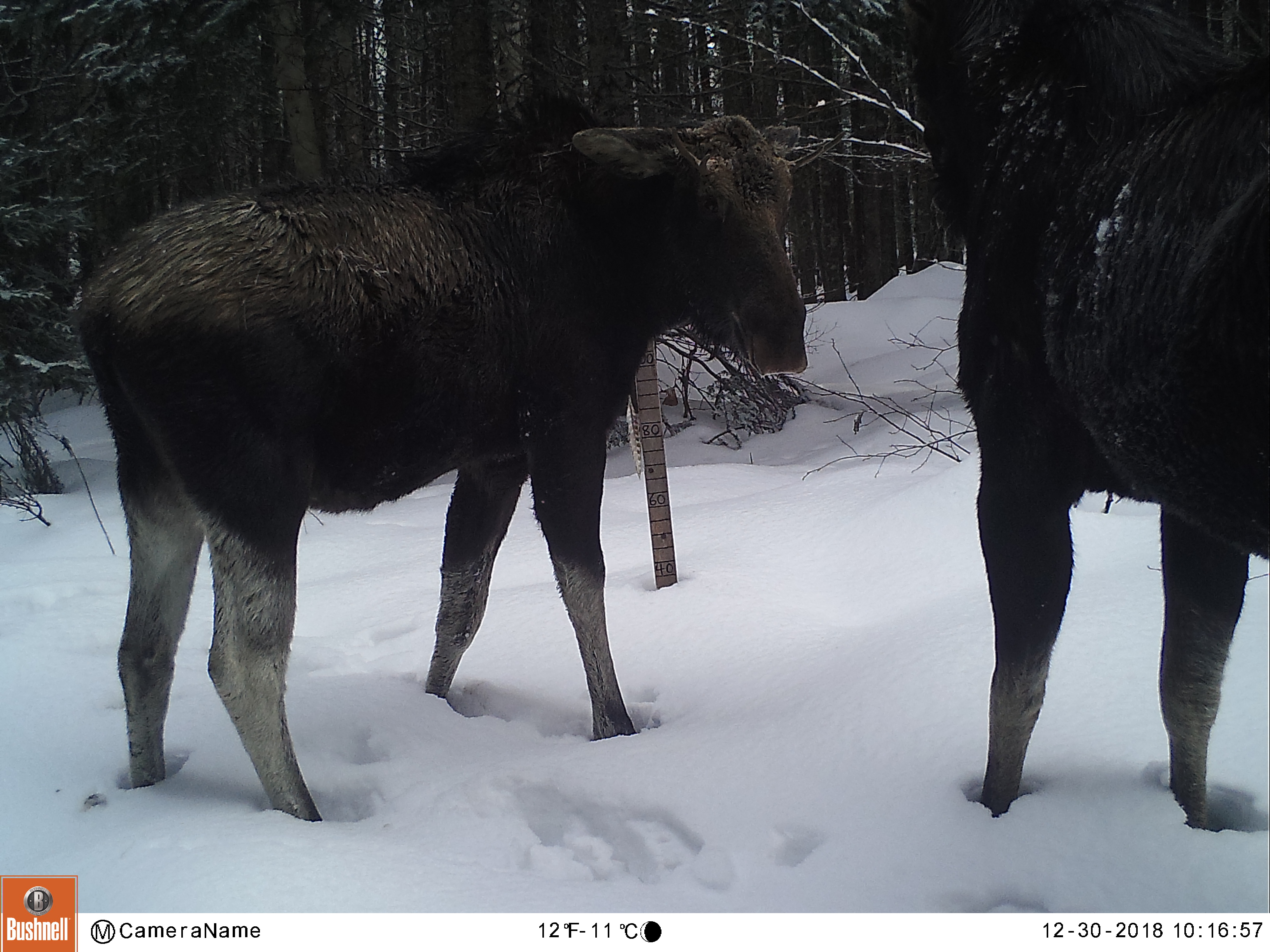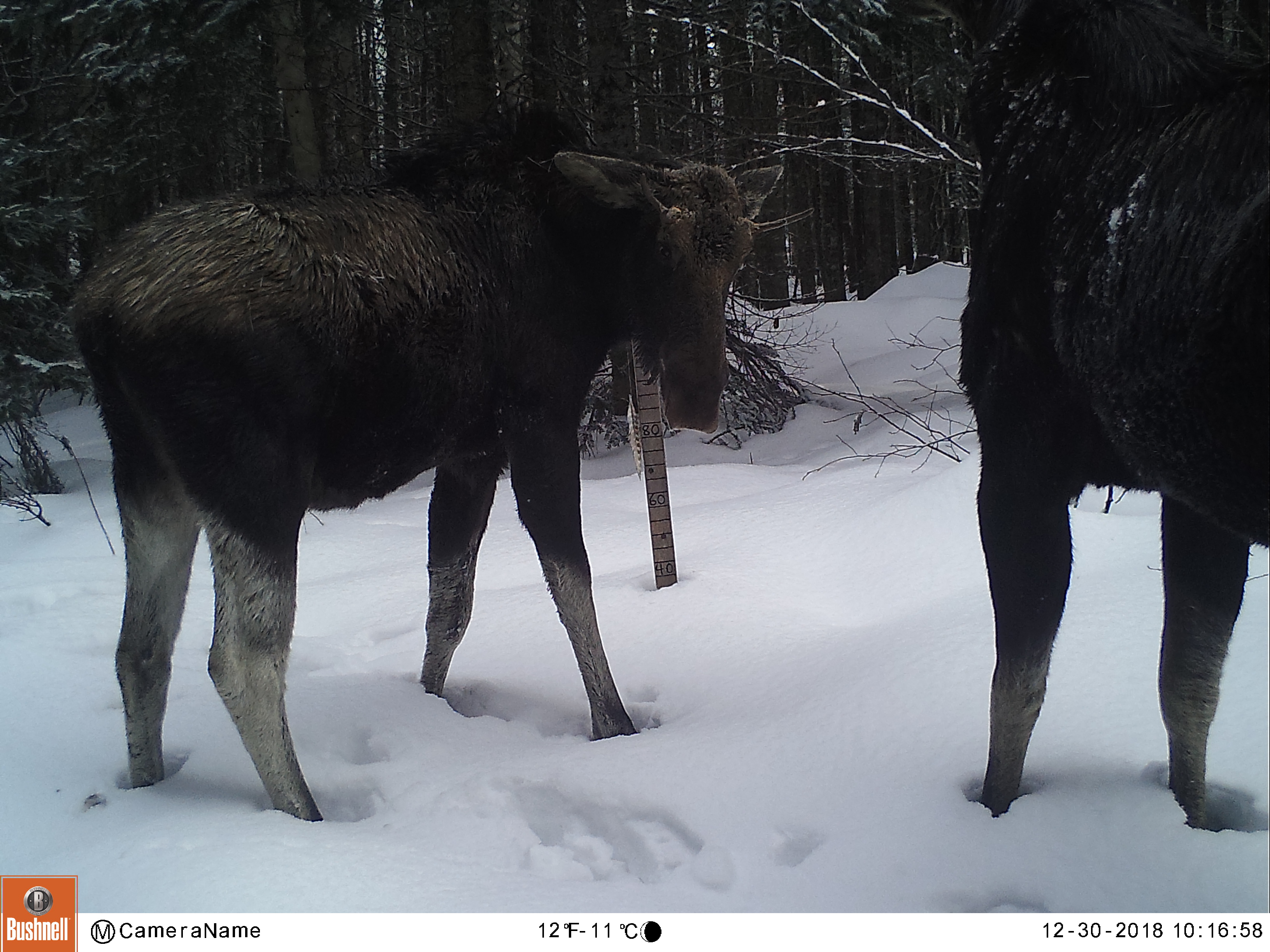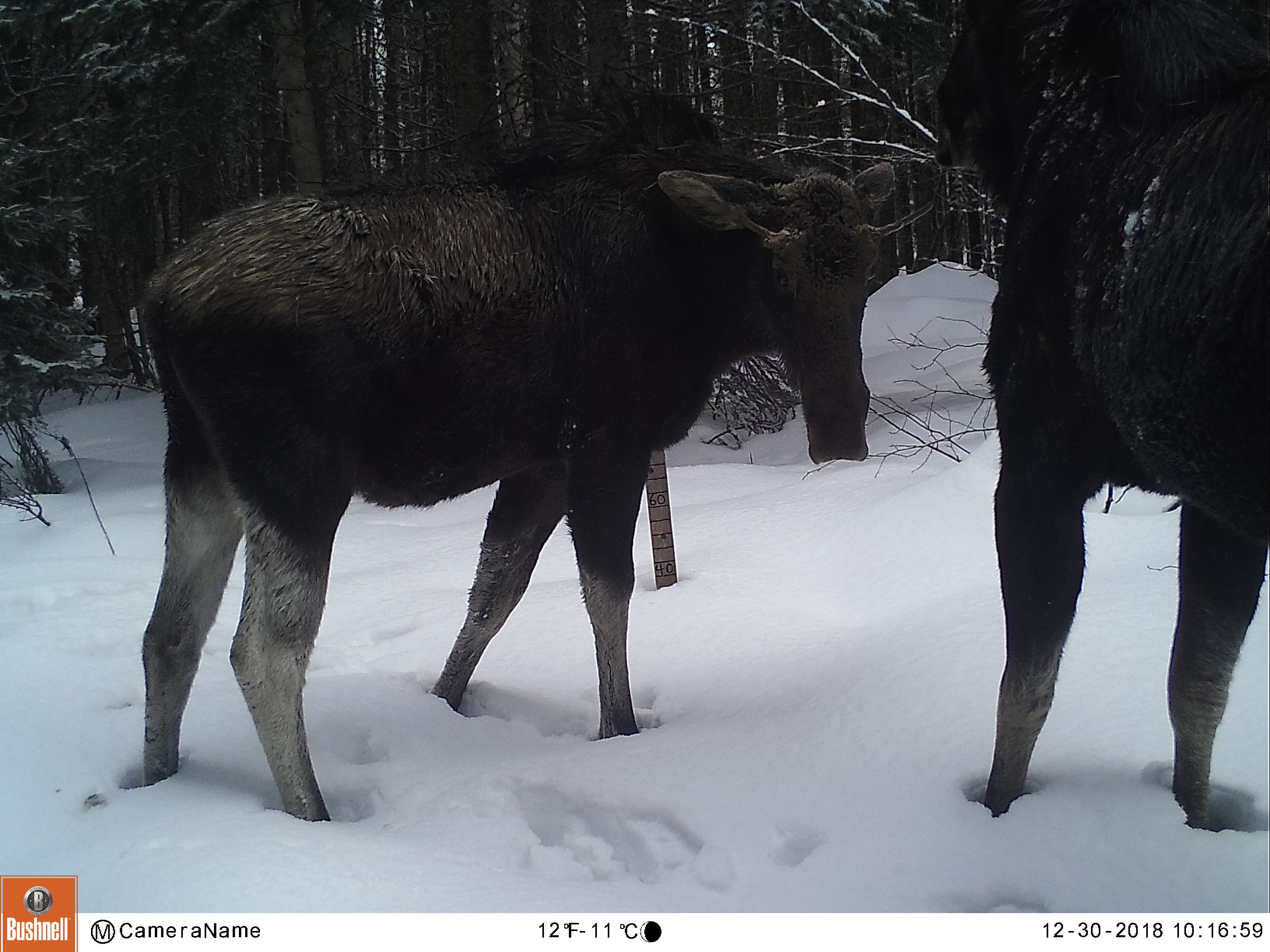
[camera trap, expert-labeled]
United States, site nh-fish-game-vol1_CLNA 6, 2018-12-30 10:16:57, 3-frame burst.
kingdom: Animalia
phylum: Chordata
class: Mammalia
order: Artiodactyla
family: Cervidae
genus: Alces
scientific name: Alces alces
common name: moose